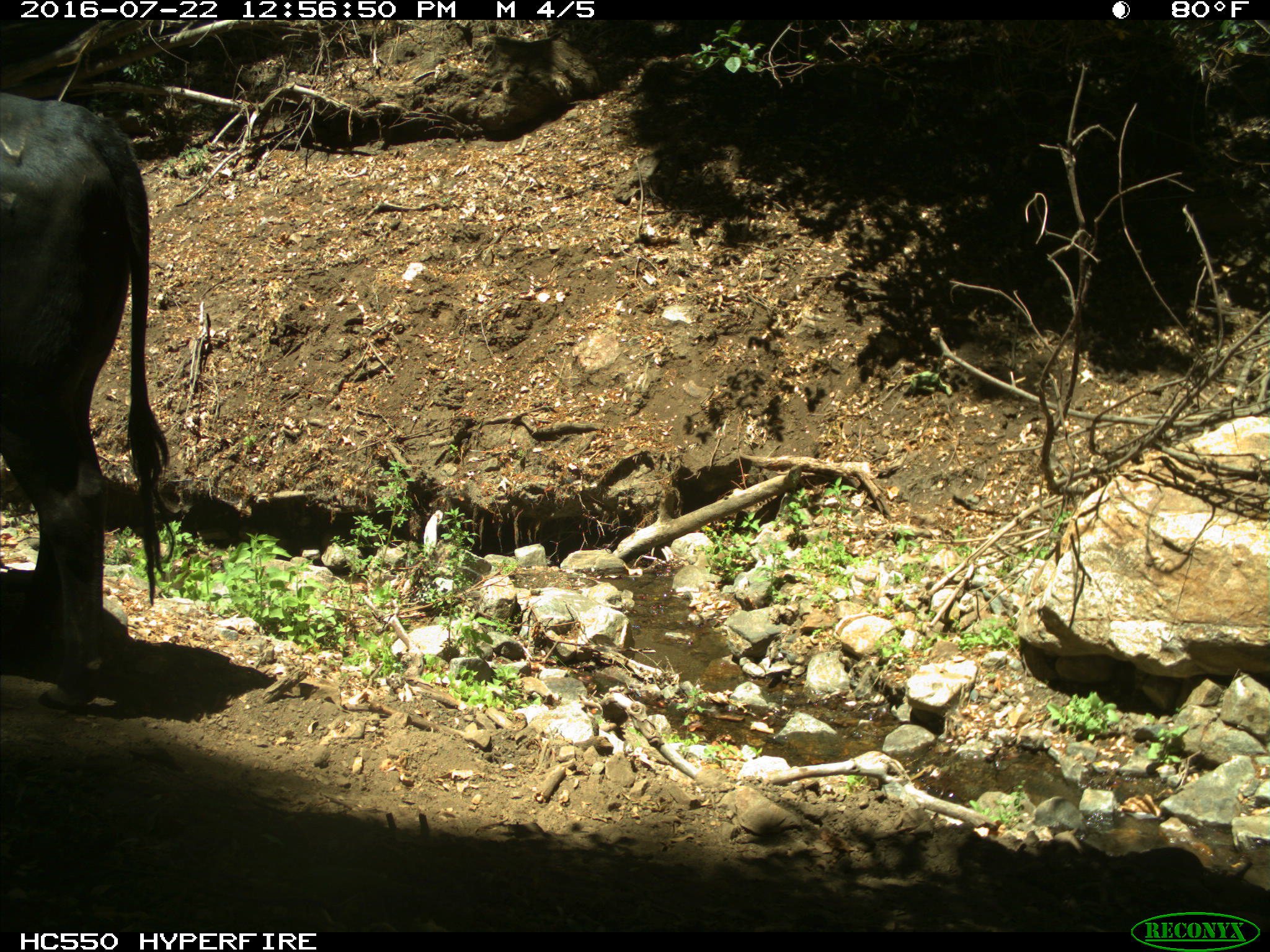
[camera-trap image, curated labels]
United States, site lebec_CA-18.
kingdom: Animalia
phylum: Chordata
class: Mammalia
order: Artiodactyla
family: Bovidae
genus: Bos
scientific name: Bos taurus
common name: domestic cow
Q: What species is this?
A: Bos taurus (domestic cow).